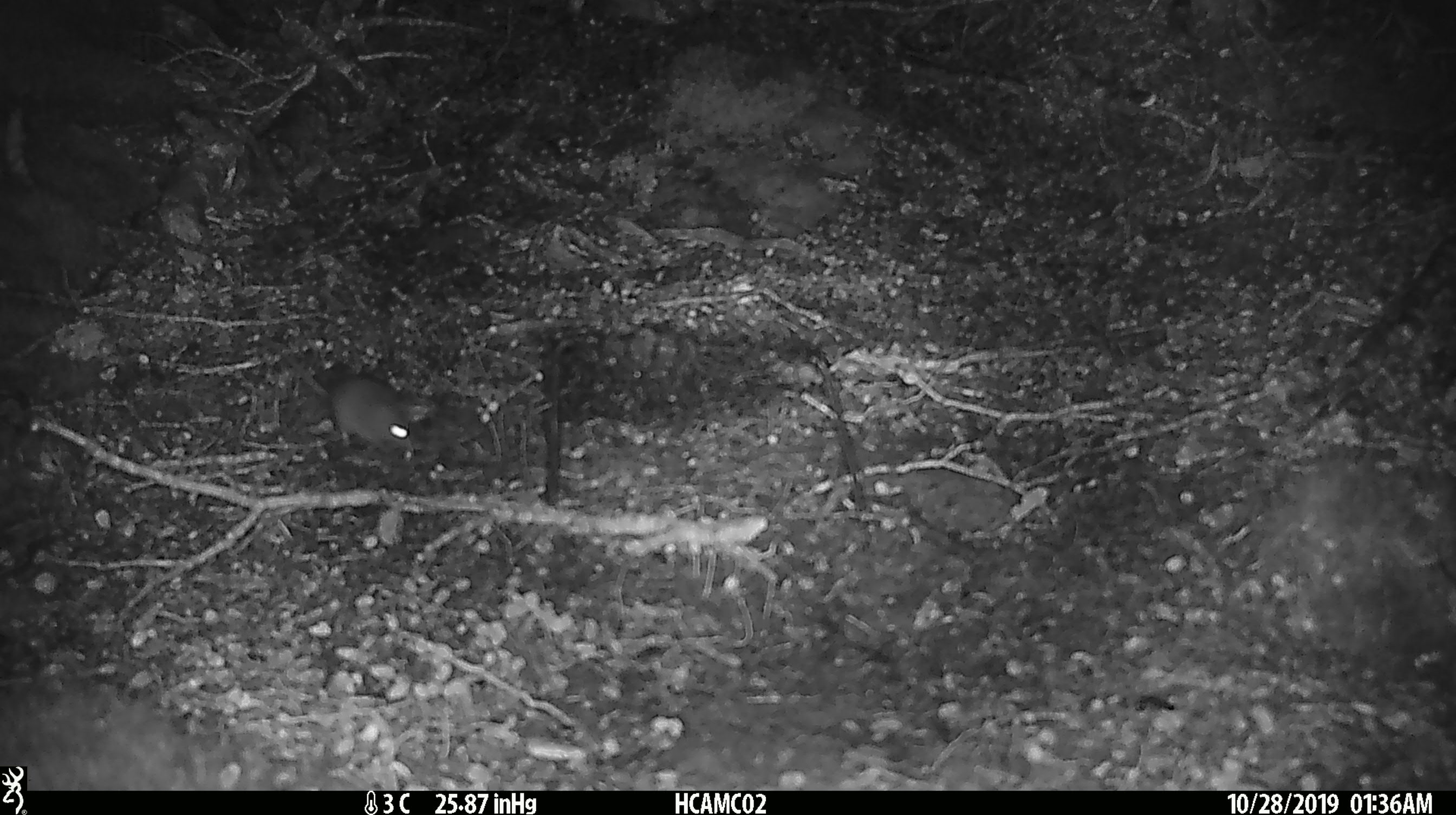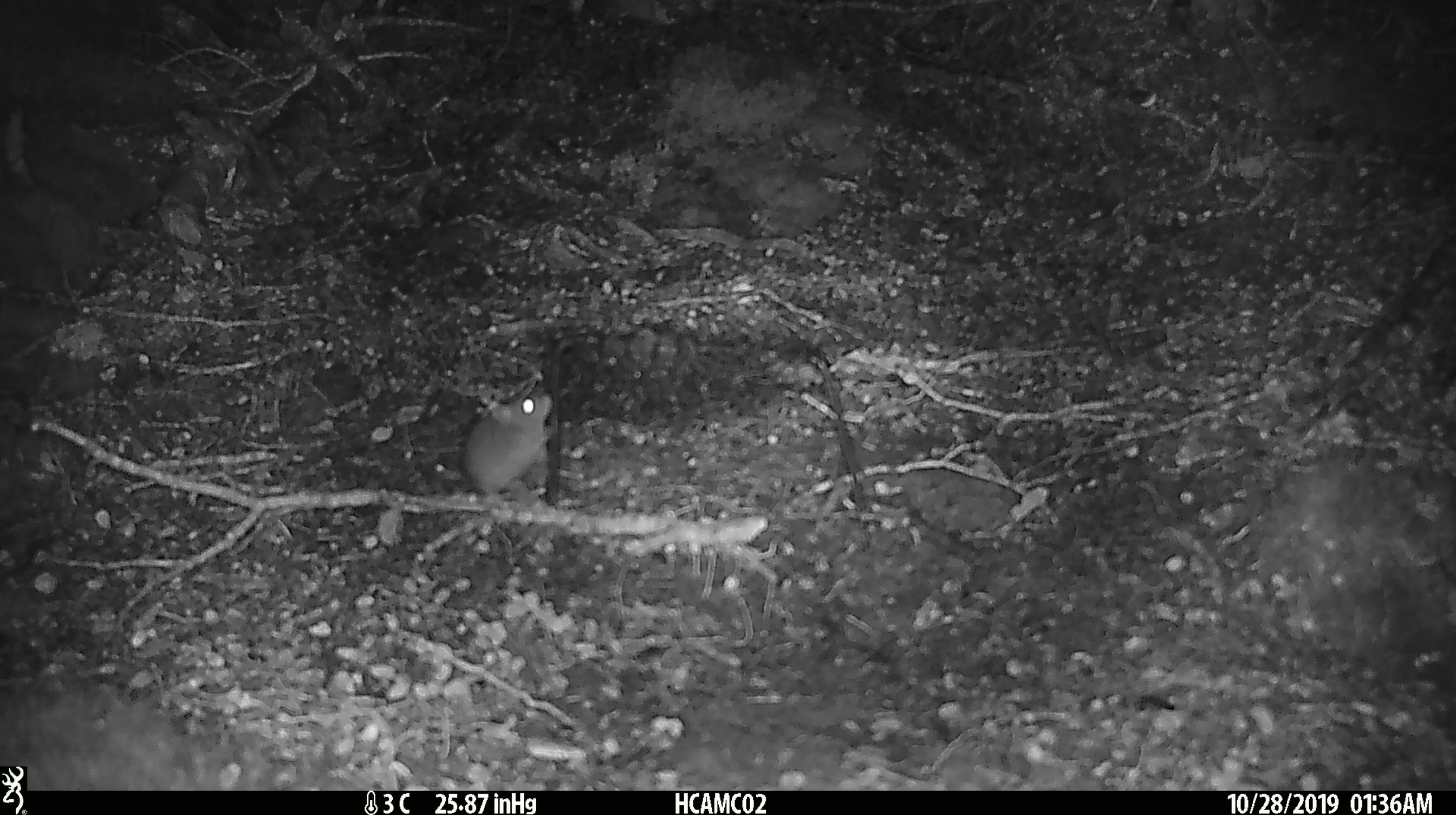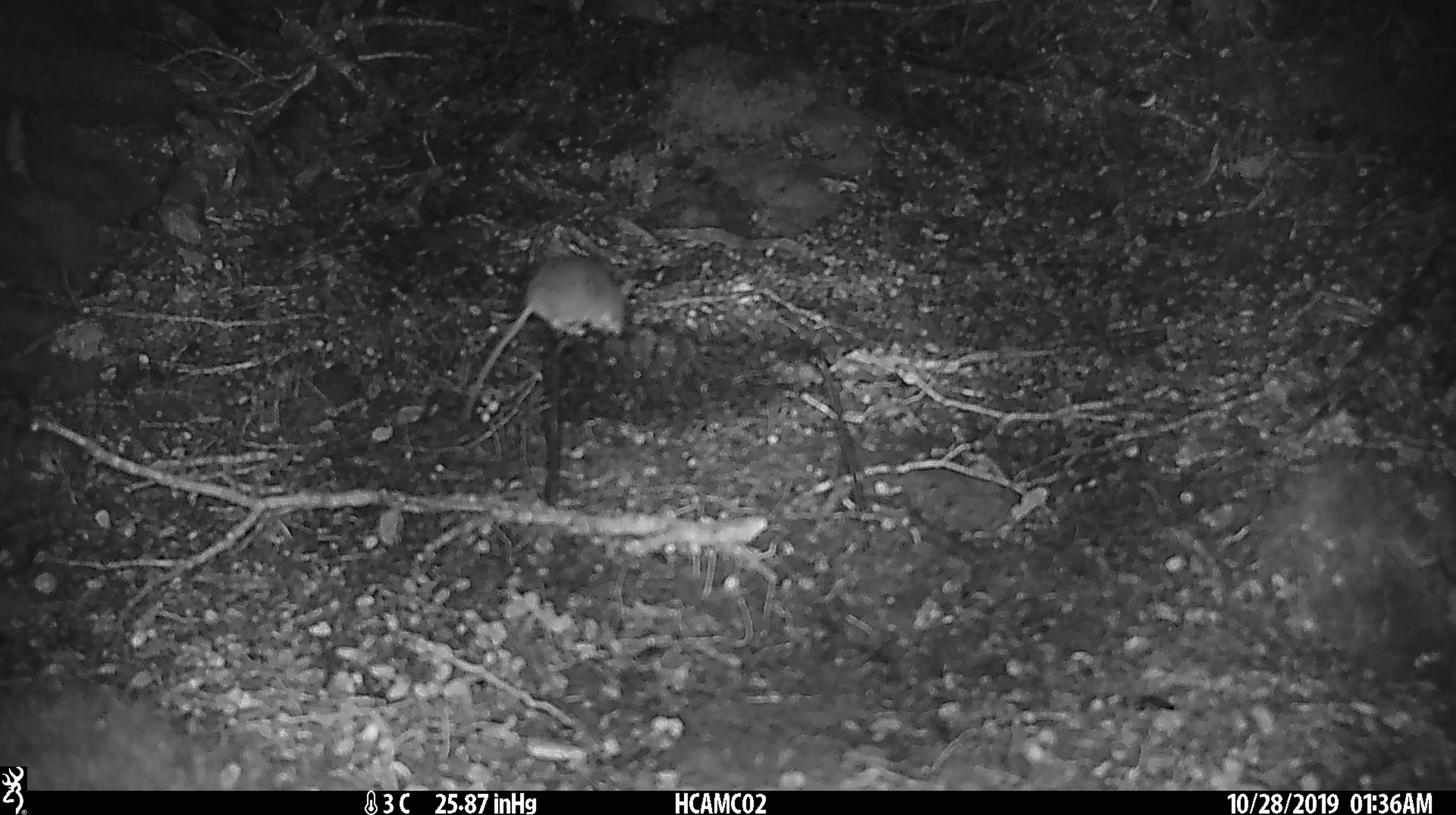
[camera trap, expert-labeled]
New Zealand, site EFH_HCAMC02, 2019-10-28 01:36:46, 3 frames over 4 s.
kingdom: Animalia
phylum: Chordata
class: Mammalia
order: Rodentia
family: Muridae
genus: Mus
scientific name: Mus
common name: mouse